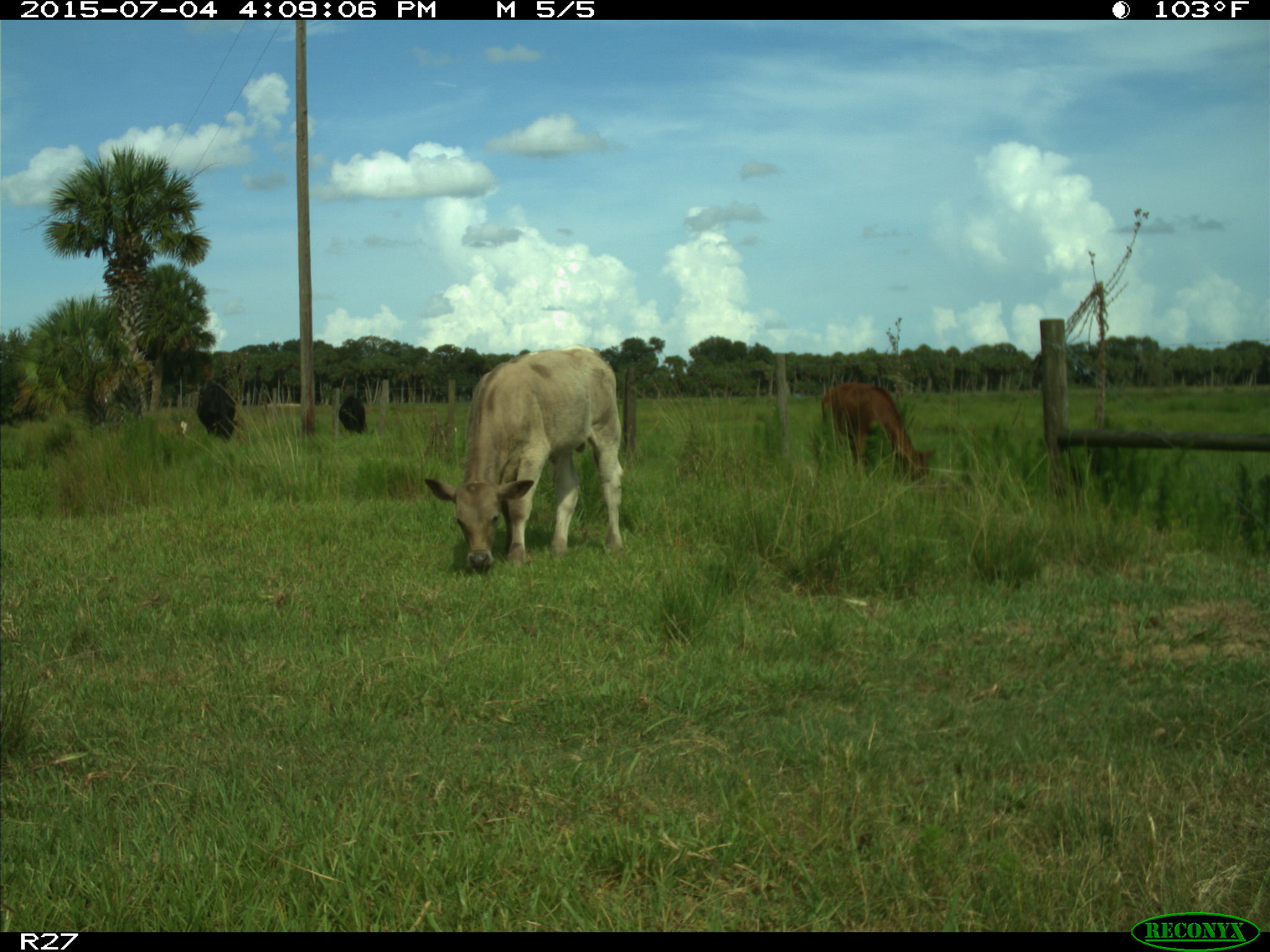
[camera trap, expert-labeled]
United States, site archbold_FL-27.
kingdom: Animalia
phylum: Chordata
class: Mammalia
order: Artiodactyla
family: Bovidae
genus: Bos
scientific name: Bos taurus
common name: domestic cow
Bos taurus (domestic cow).